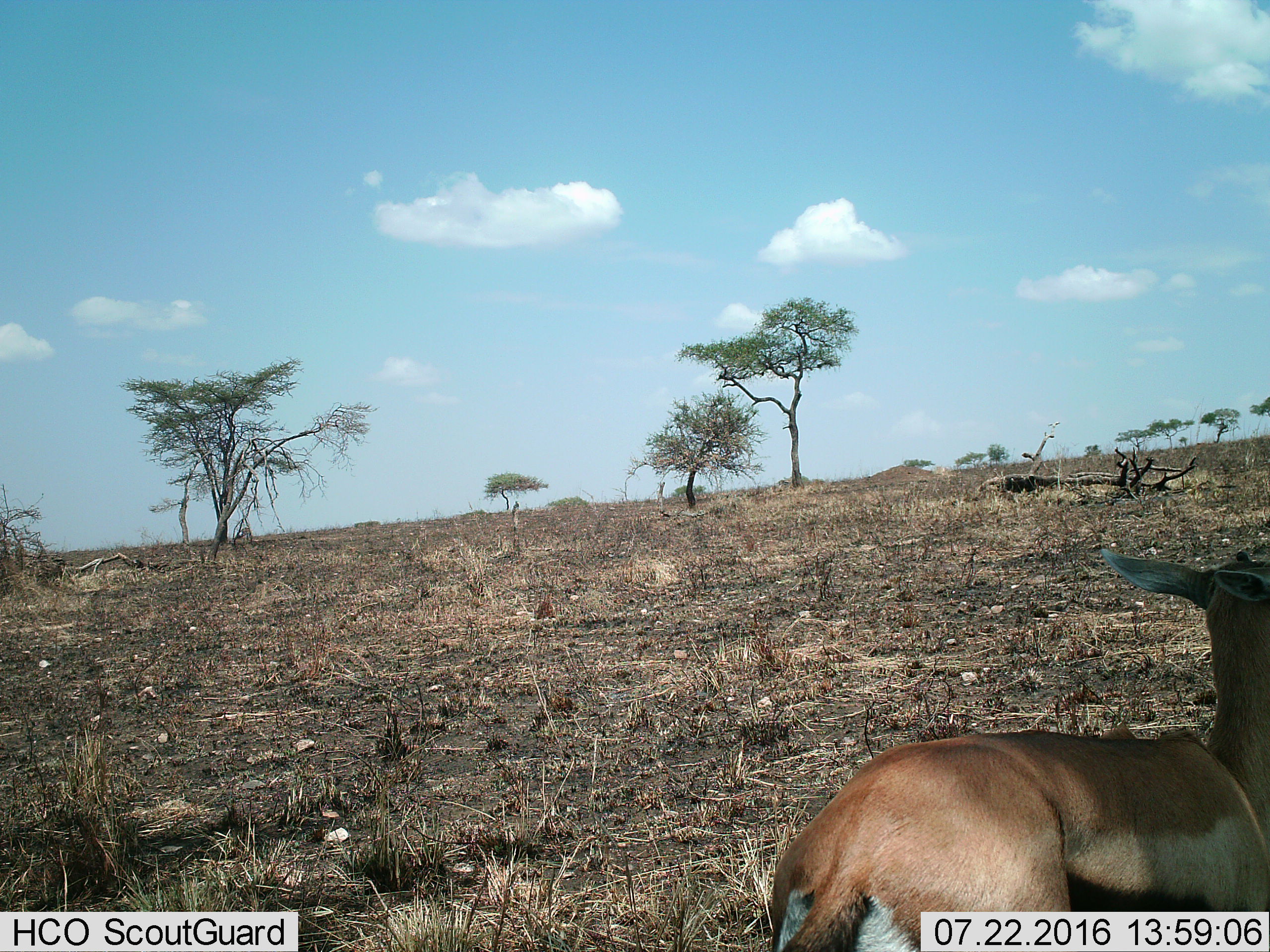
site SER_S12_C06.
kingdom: Animalia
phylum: Chordata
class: Mammalia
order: Artiodactyla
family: Bovidae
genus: Eudorcas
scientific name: Eudorcas thomsonii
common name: thomson's gazelle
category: gazellethomsons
Gazellethomsons (thomson's gazelle) (Eudorcas thomsonii), count 1. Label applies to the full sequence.